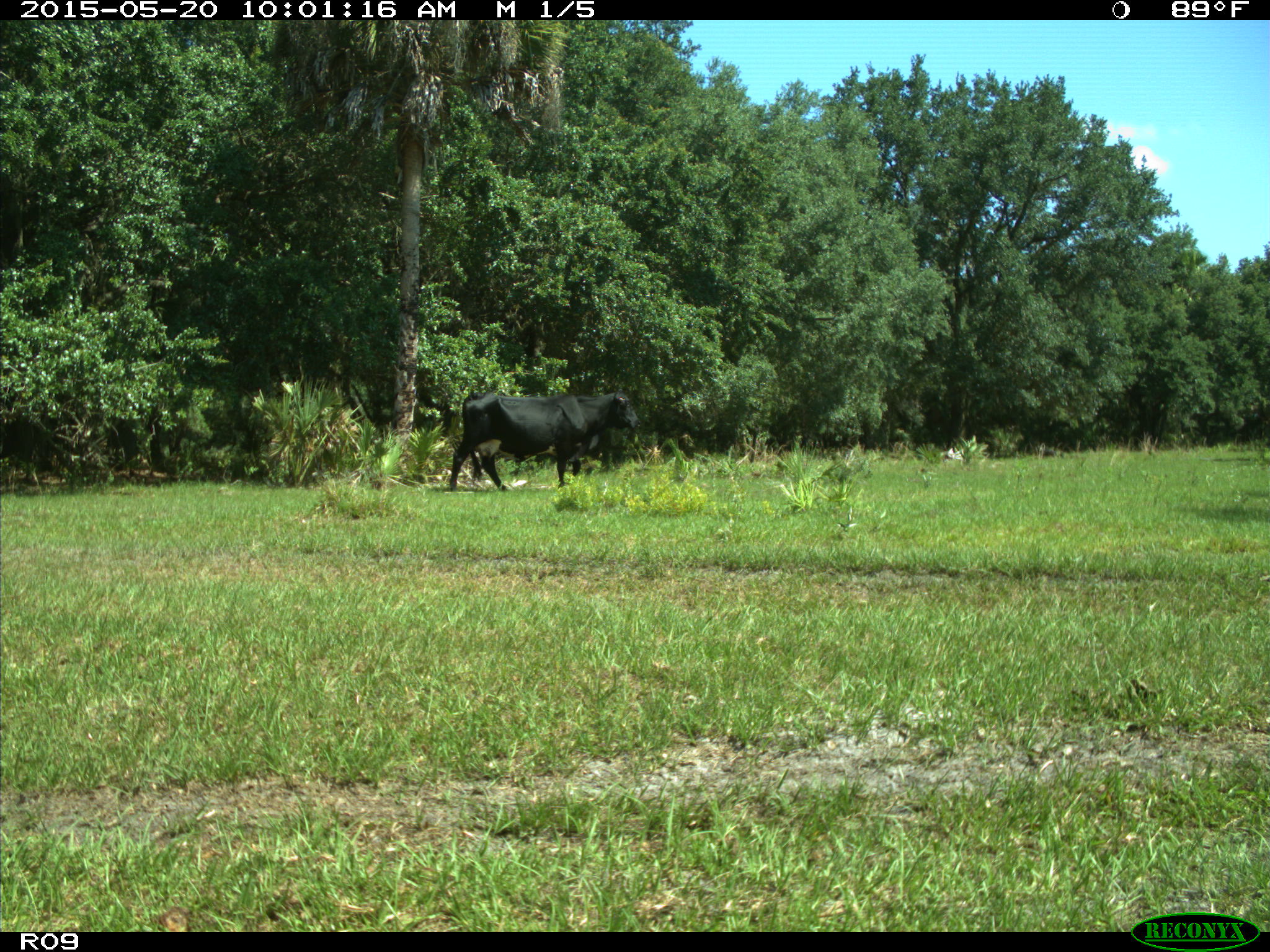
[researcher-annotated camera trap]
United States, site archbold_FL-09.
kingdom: Animalia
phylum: Chordata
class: Mammalia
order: Artiodactyla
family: Bovidae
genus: Bos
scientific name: Bos taurus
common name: domestic cow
Bos taurus (domestic cow).